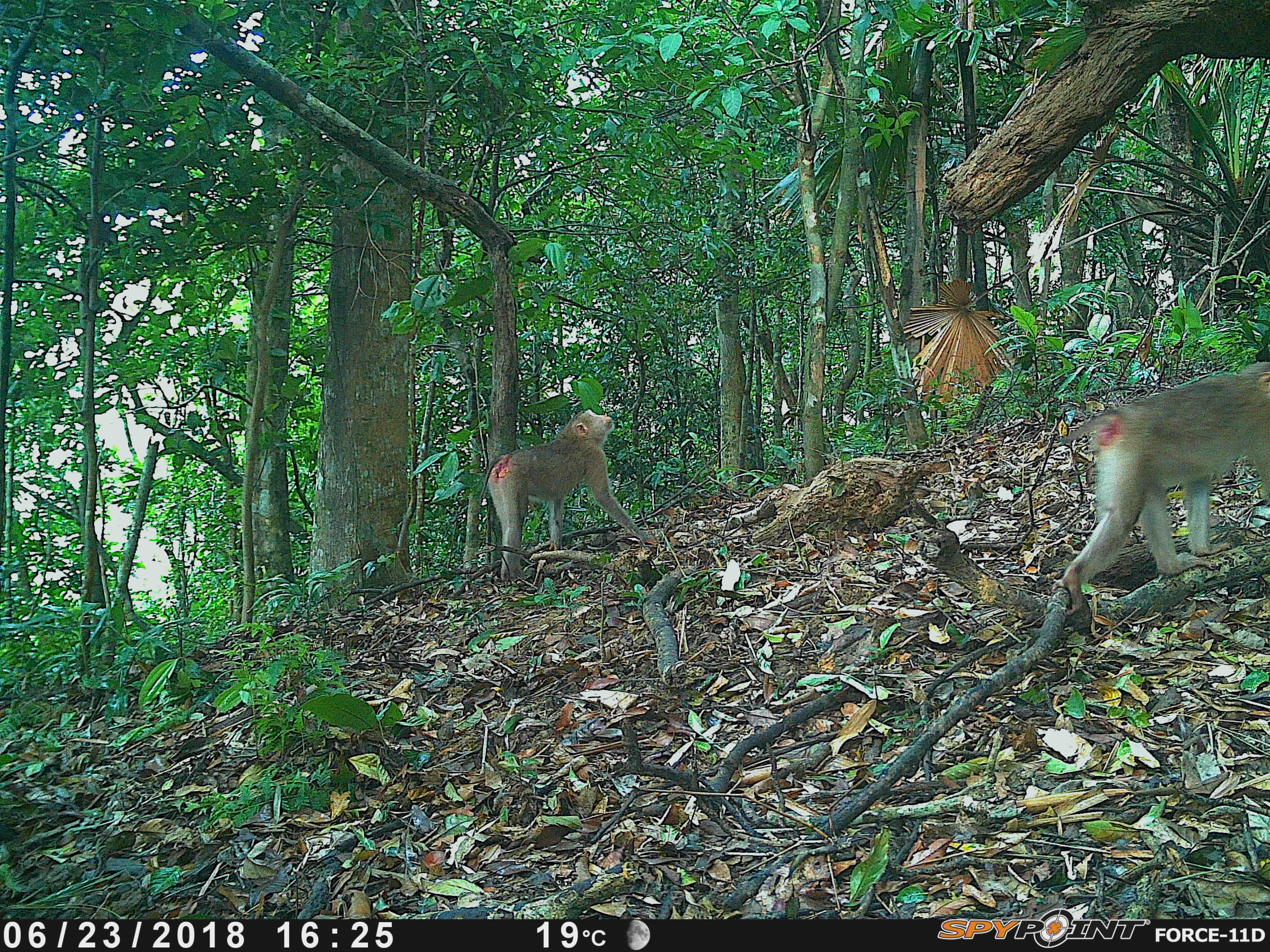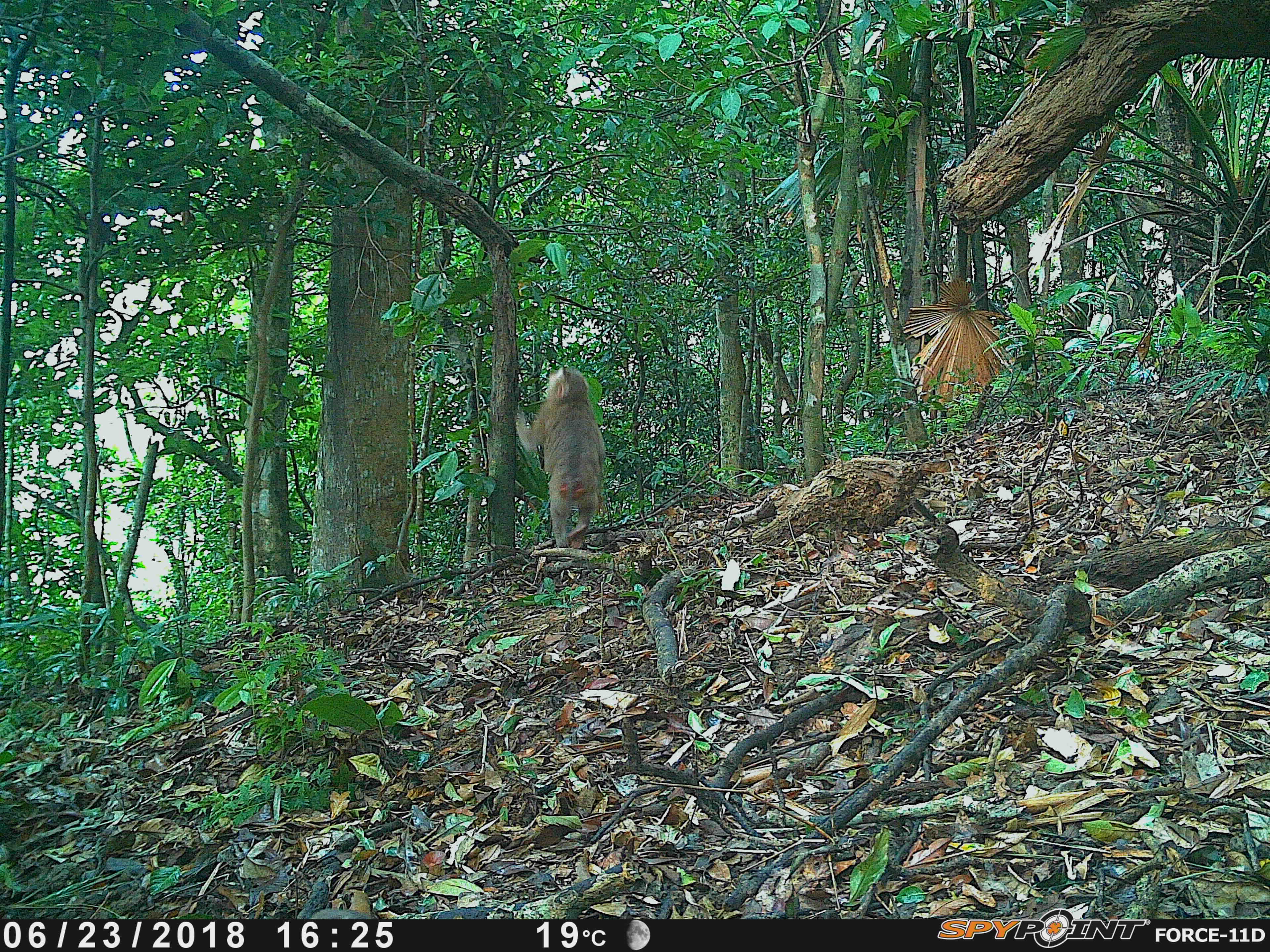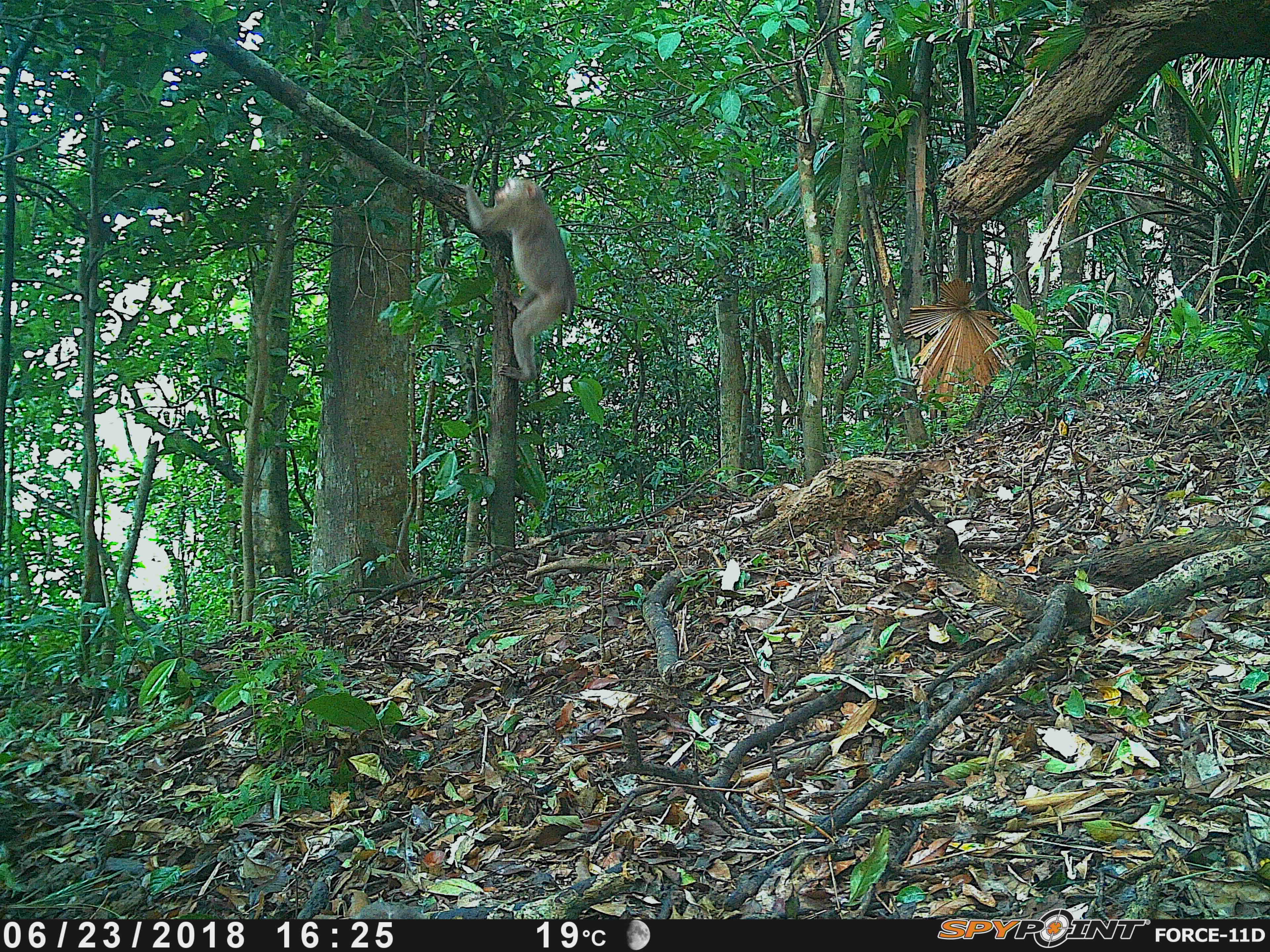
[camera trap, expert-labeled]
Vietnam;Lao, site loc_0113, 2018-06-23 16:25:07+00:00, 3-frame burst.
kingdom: Animalia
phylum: Chordata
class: Mammalia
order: Primates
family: Cercopithecidae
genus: Macaca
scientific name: Macaca nemestrina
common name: pig-tailed macaque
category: pig tailed macaque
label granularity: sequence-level